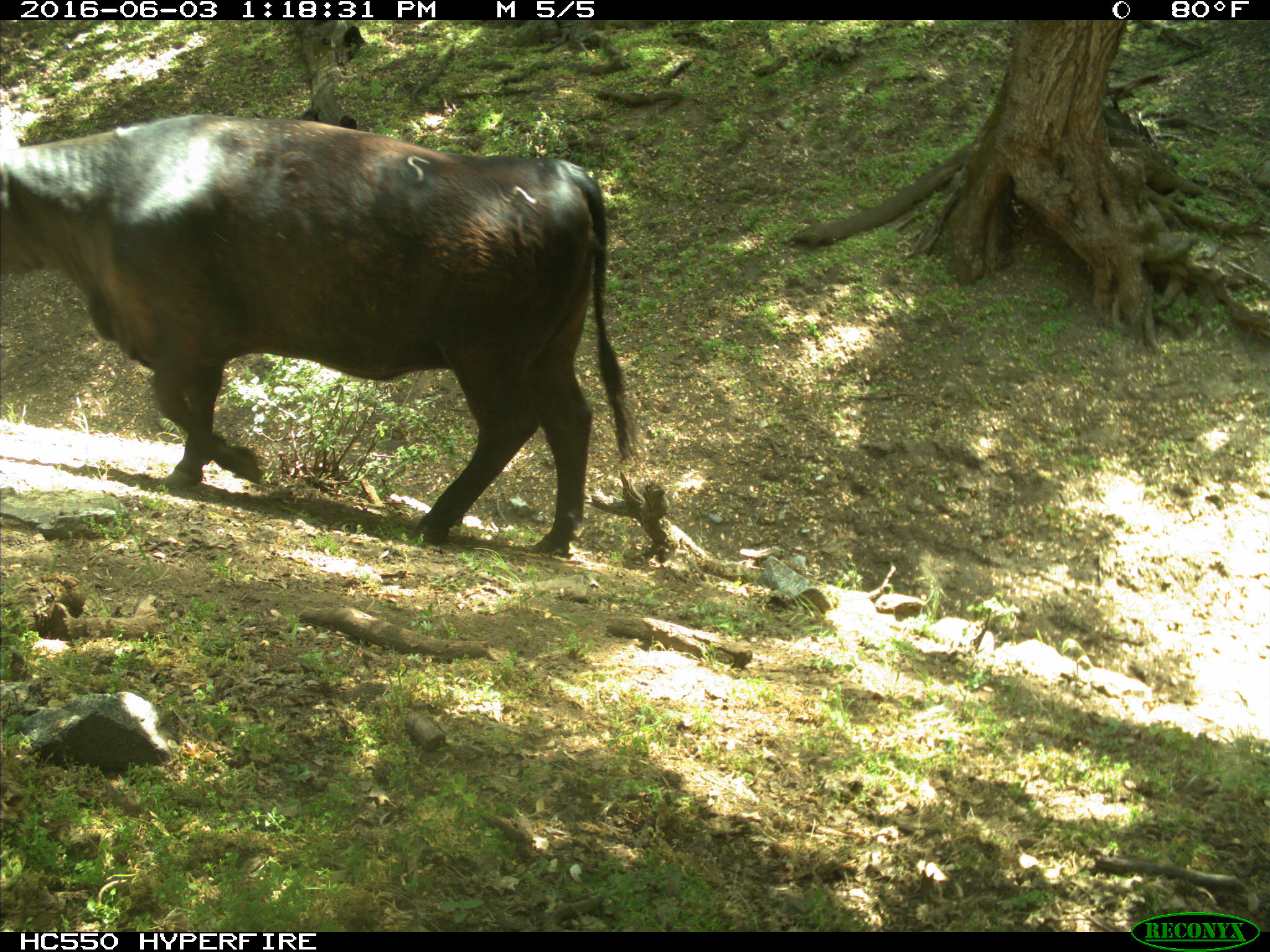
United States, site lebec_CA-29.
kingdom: Animalia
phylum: Chordata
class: Mammalia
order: Artiodactyla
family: Bovidae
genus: Bos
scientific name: Bos taurus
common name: domestic cow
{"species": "Bos taurus (domestic cow)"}